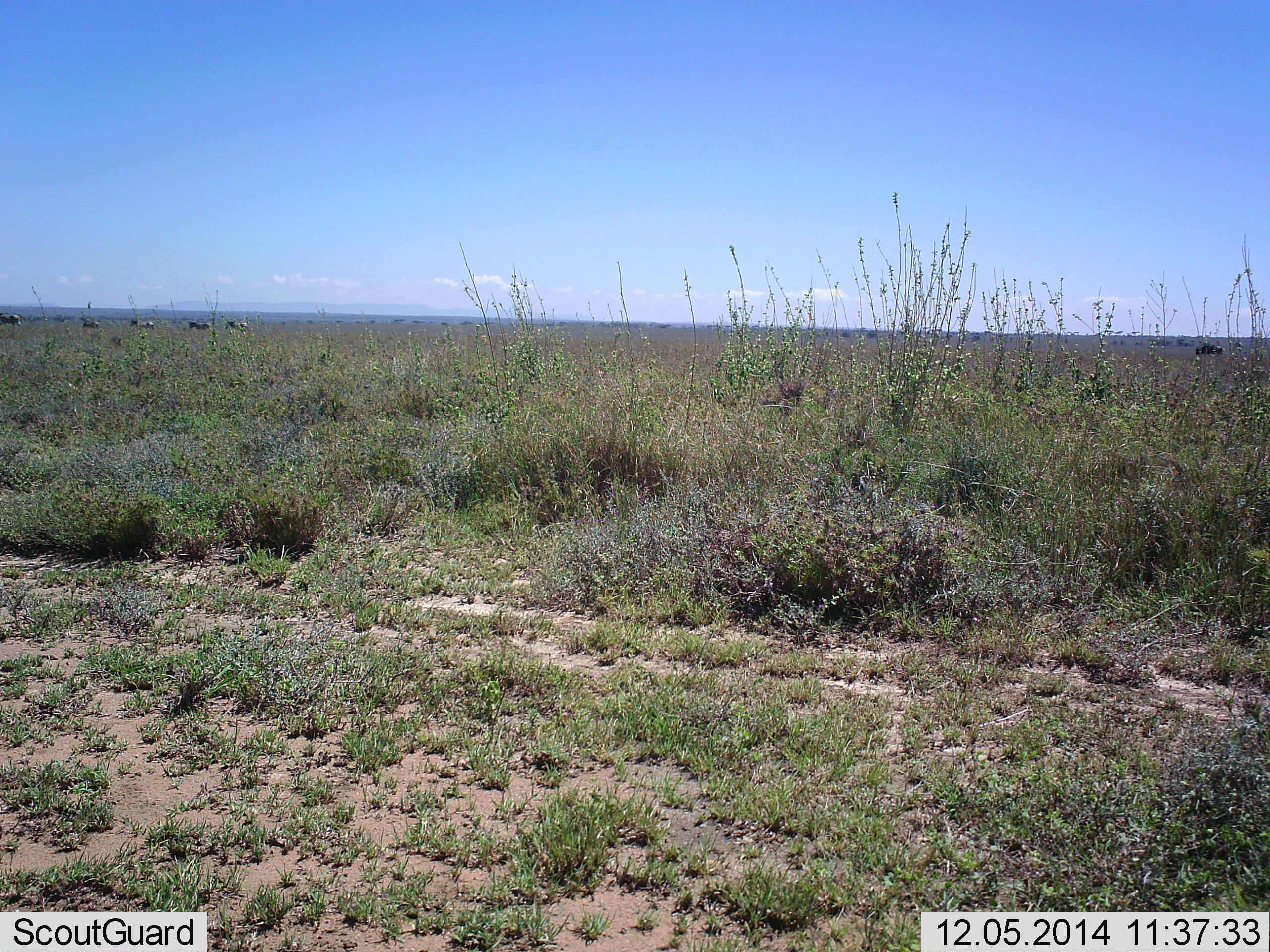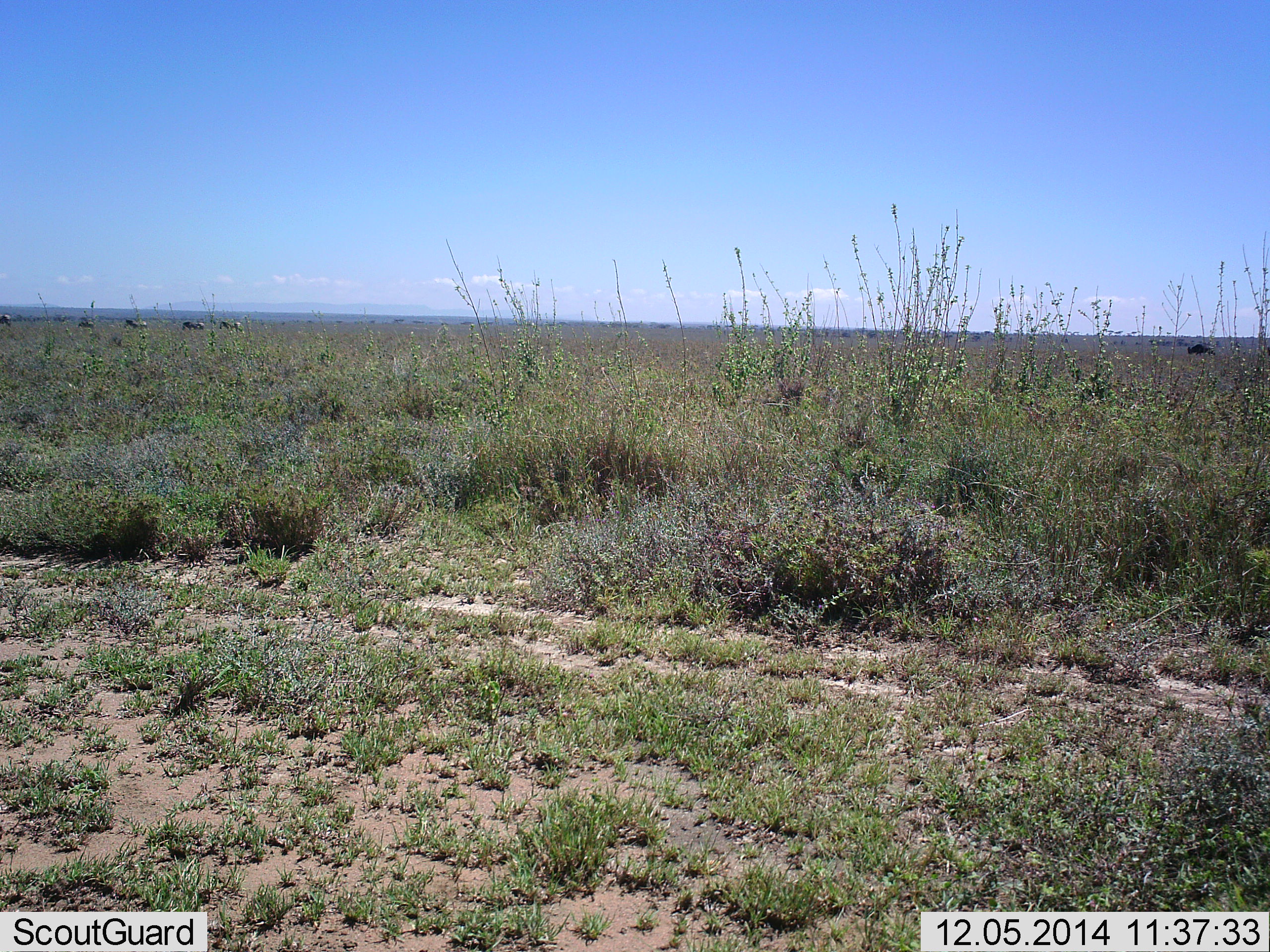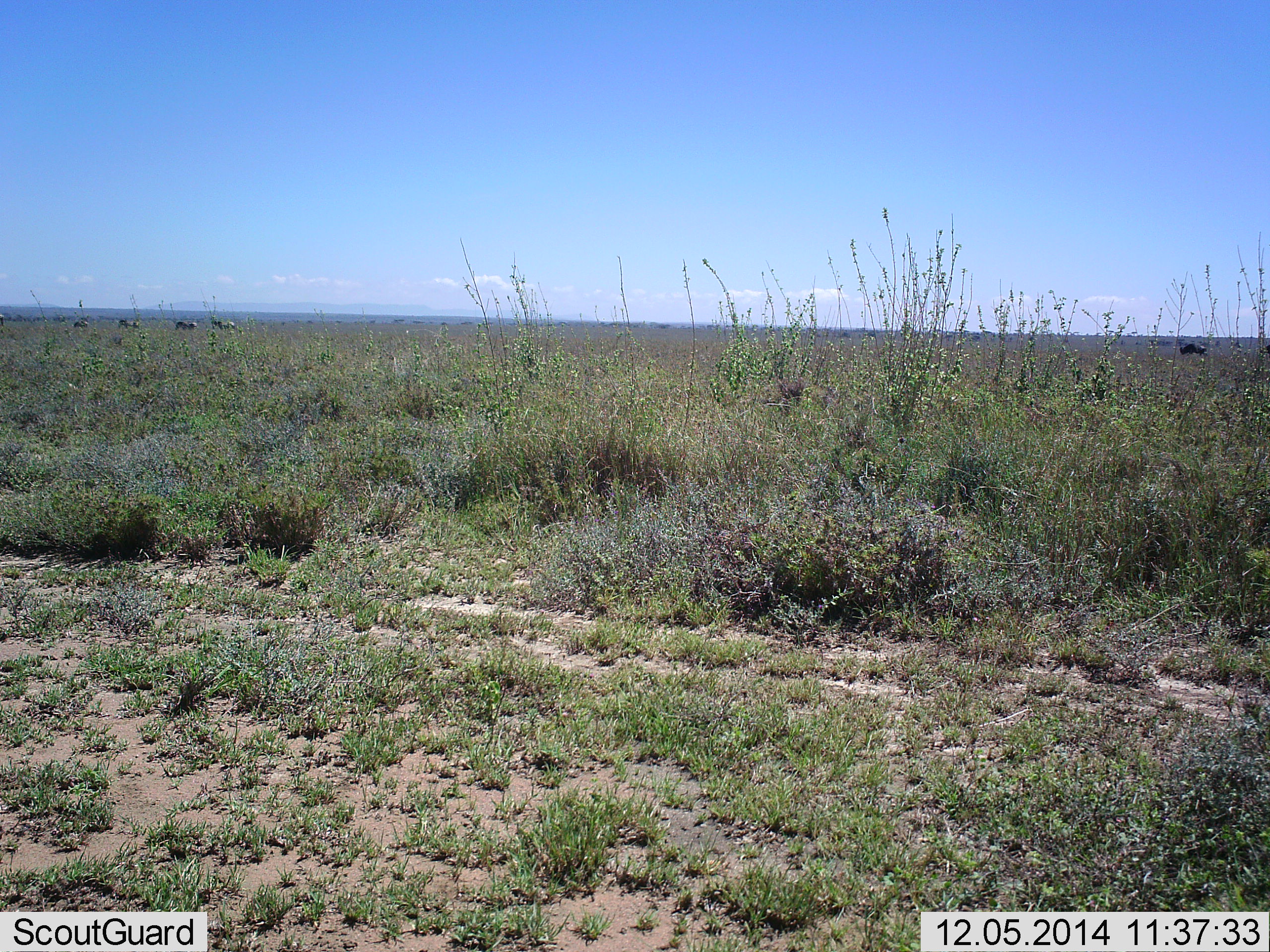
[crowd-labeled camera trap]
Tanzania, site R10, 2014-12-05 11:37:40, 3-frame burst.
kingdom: Animalia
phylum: Chordata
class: Mammalia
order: Artiodactyla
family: Bovidae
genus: Connochaetes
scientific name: Connochaetes taurinus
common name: blue wildebeest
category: wildebeest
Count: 2.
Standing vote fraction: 0%.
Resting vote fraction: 0%.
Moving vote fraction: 100%.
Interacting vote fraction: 0%.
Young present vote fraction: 0%.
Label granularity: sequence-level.